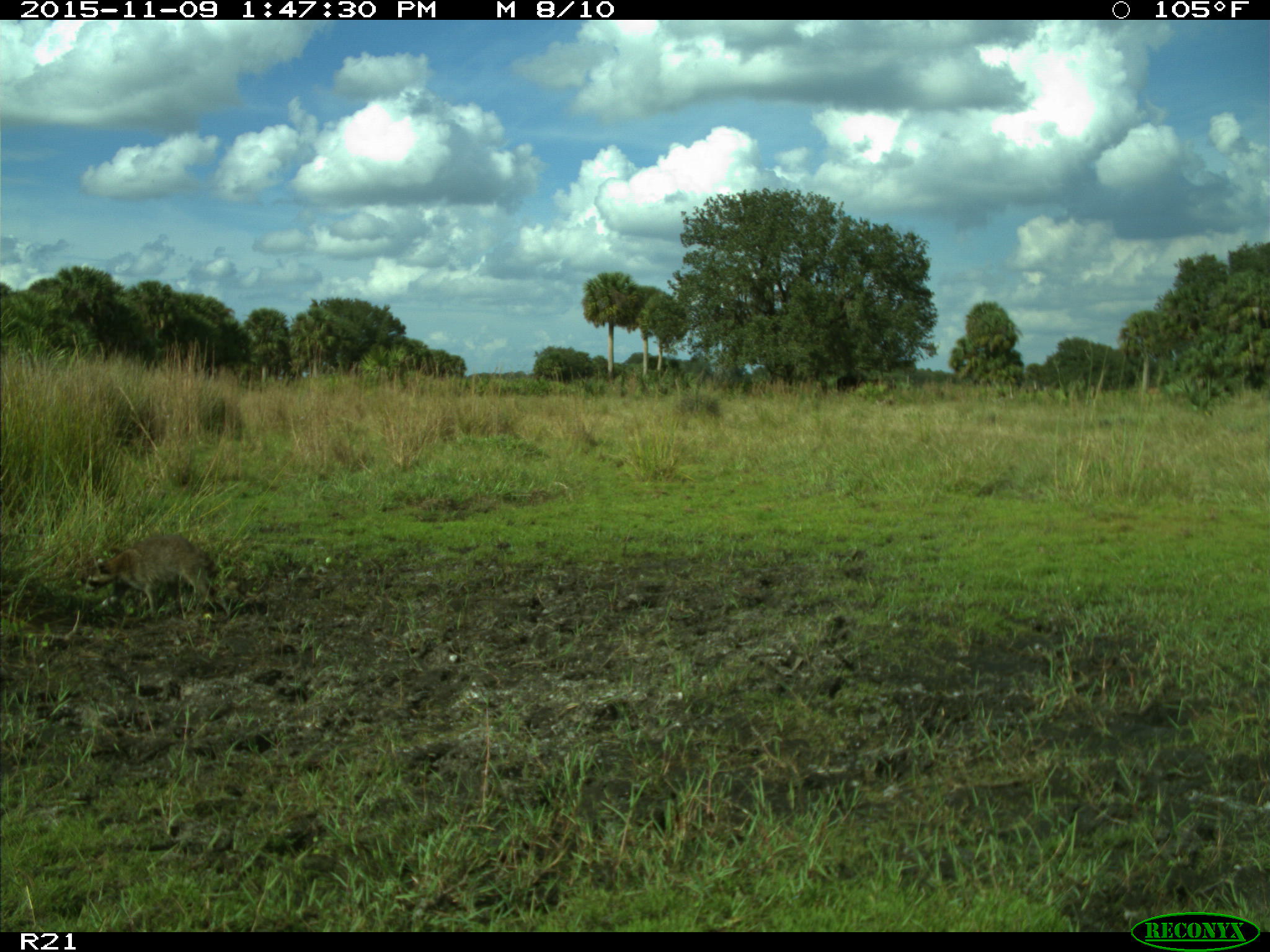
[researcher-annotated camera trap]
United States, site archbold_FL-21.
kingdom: Animalia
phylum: Chordata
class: Mammalia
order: Artiodactyla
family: Bovidae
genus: Bos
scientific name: Bos taurus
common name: domestic cow